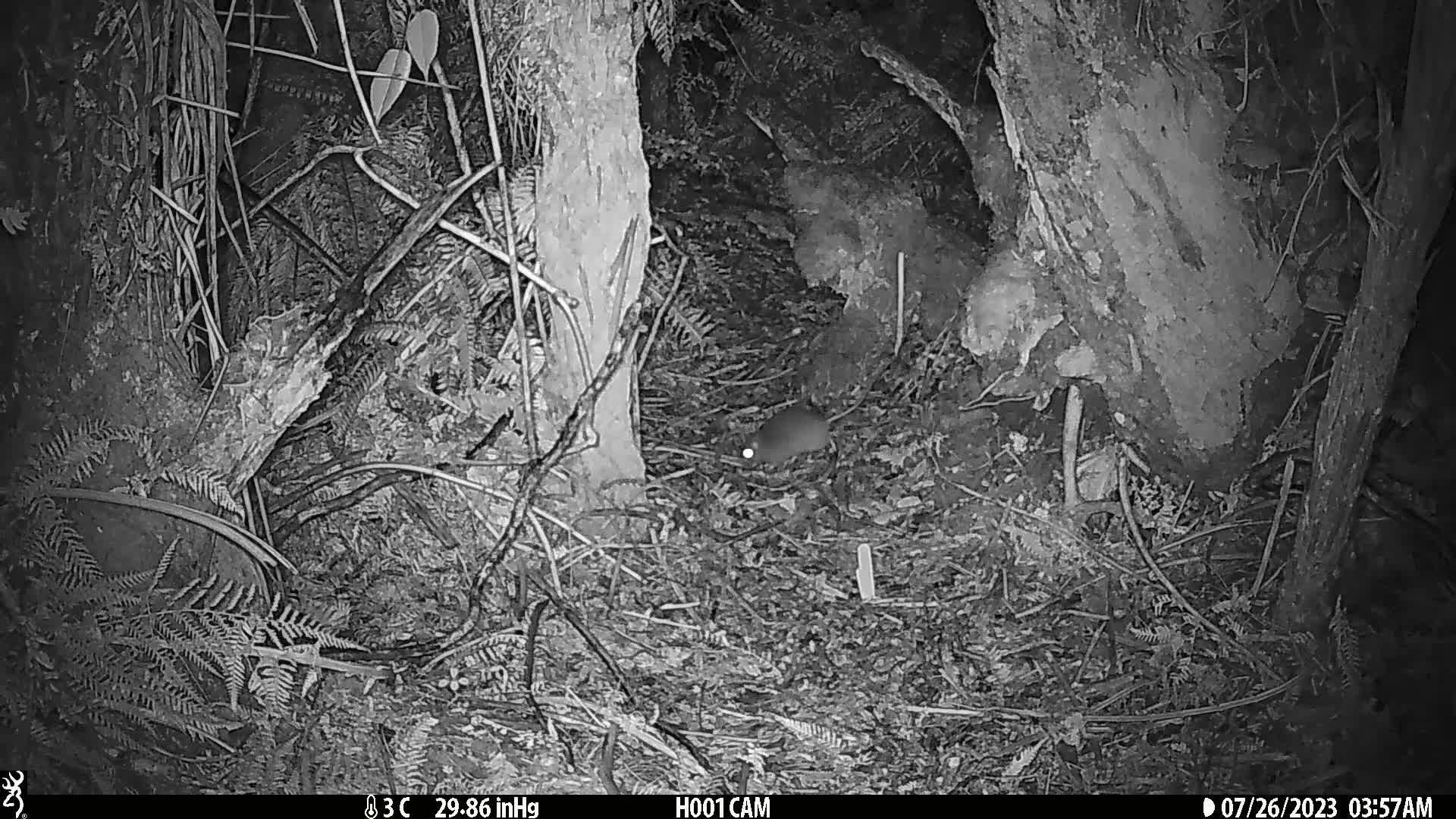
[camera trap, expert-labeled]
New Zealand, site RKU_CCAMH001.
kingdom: Animalia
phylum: Chordata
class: Mammalia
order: Rodentia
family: Muridae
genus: Rattus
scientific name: Rattus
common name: rat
Rat (Rattus).